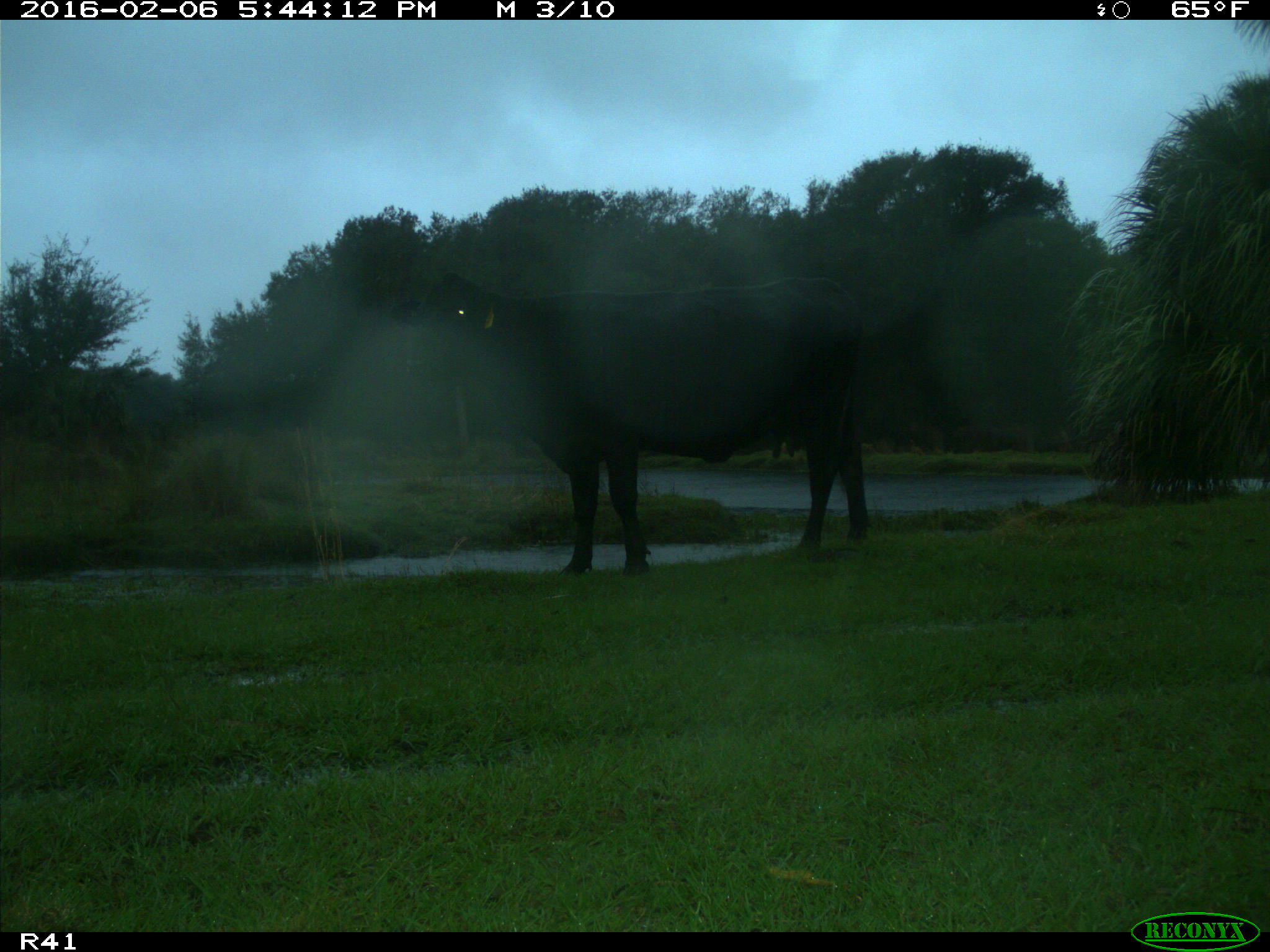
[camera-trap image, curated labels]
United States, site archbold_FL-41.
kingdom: Animalia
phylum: Chordata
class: Mammalia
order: Artiodactyla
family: Bovidae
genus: Bos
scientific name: Bos taurus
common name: domestic cow